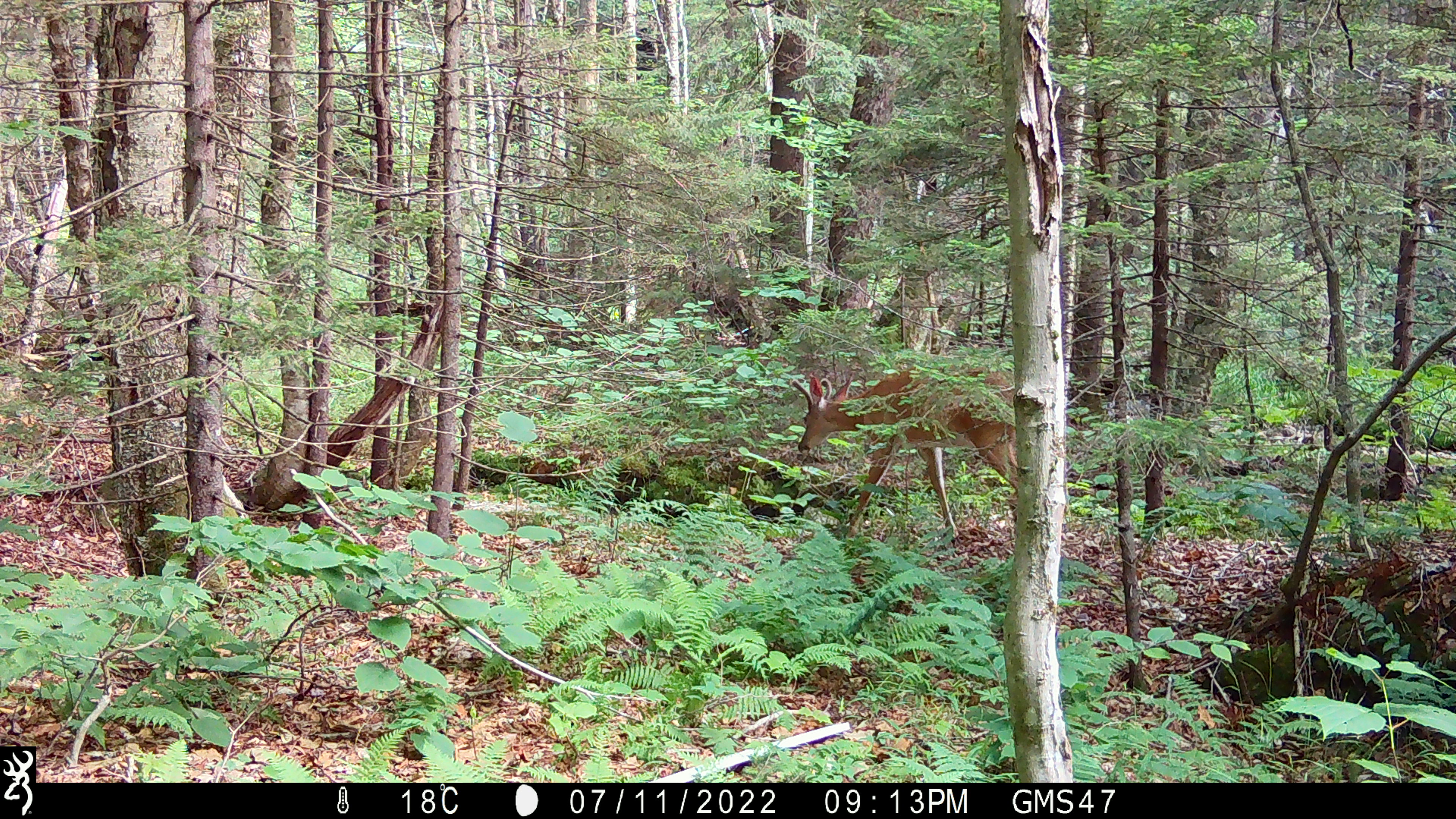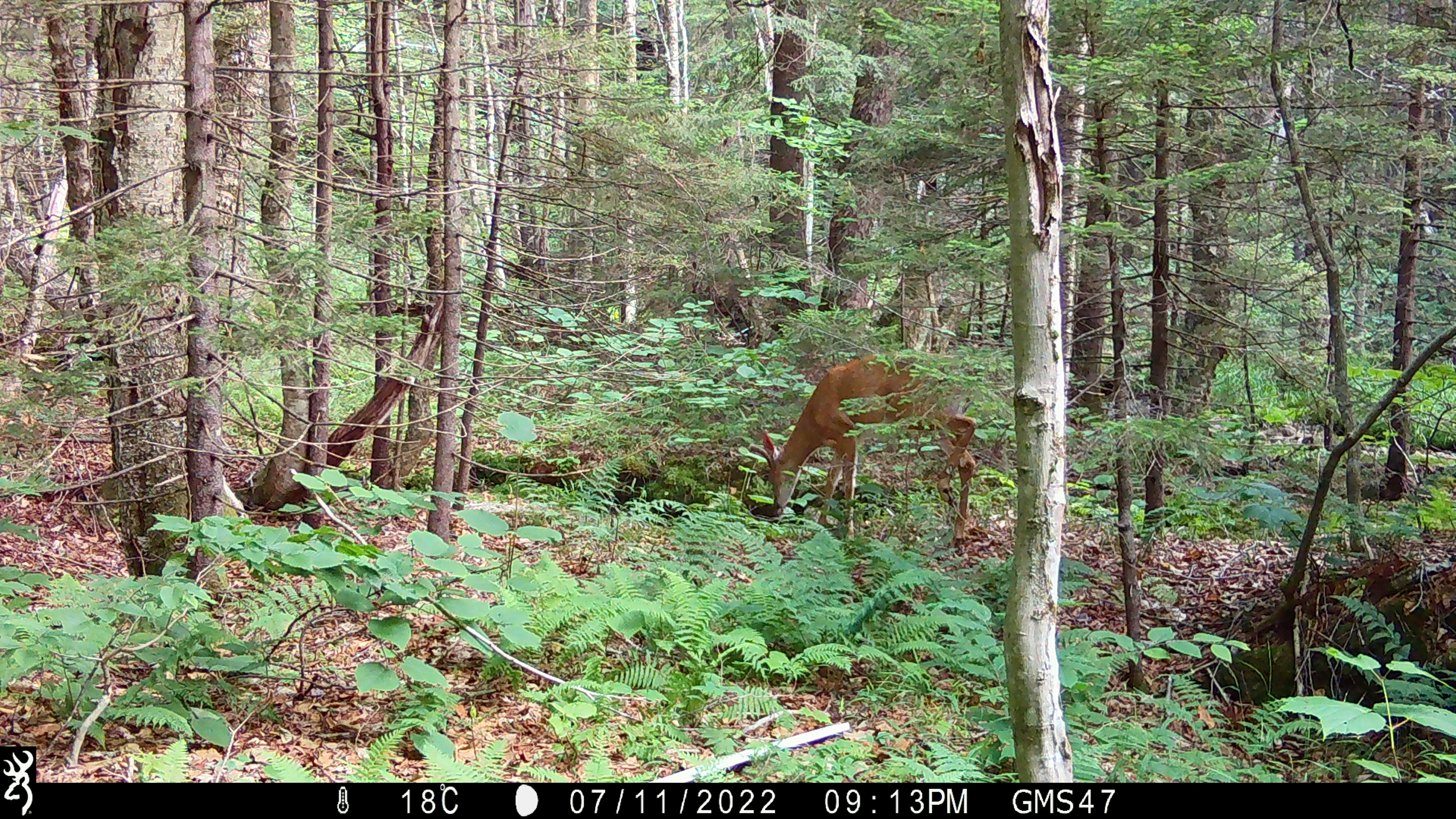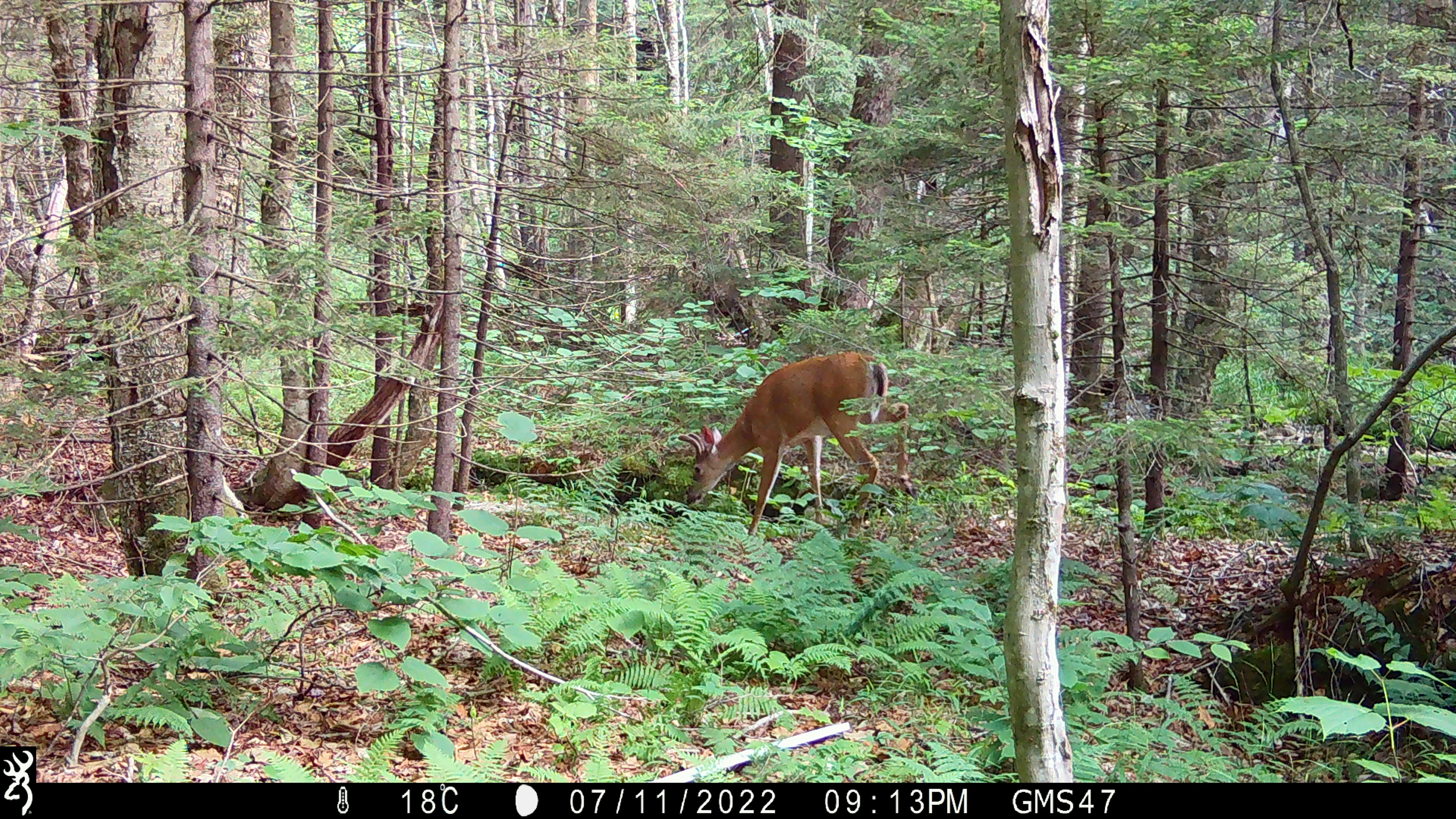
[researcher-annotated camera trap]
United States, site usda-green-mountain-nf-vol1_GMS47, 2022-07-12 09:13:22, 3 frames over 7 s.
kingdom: Animalia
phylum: Chordata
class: Mammalia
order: Artiodactyla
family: Cervidae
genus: Odocoileus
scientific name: Odocoileus virginianus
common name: white-tailed deer